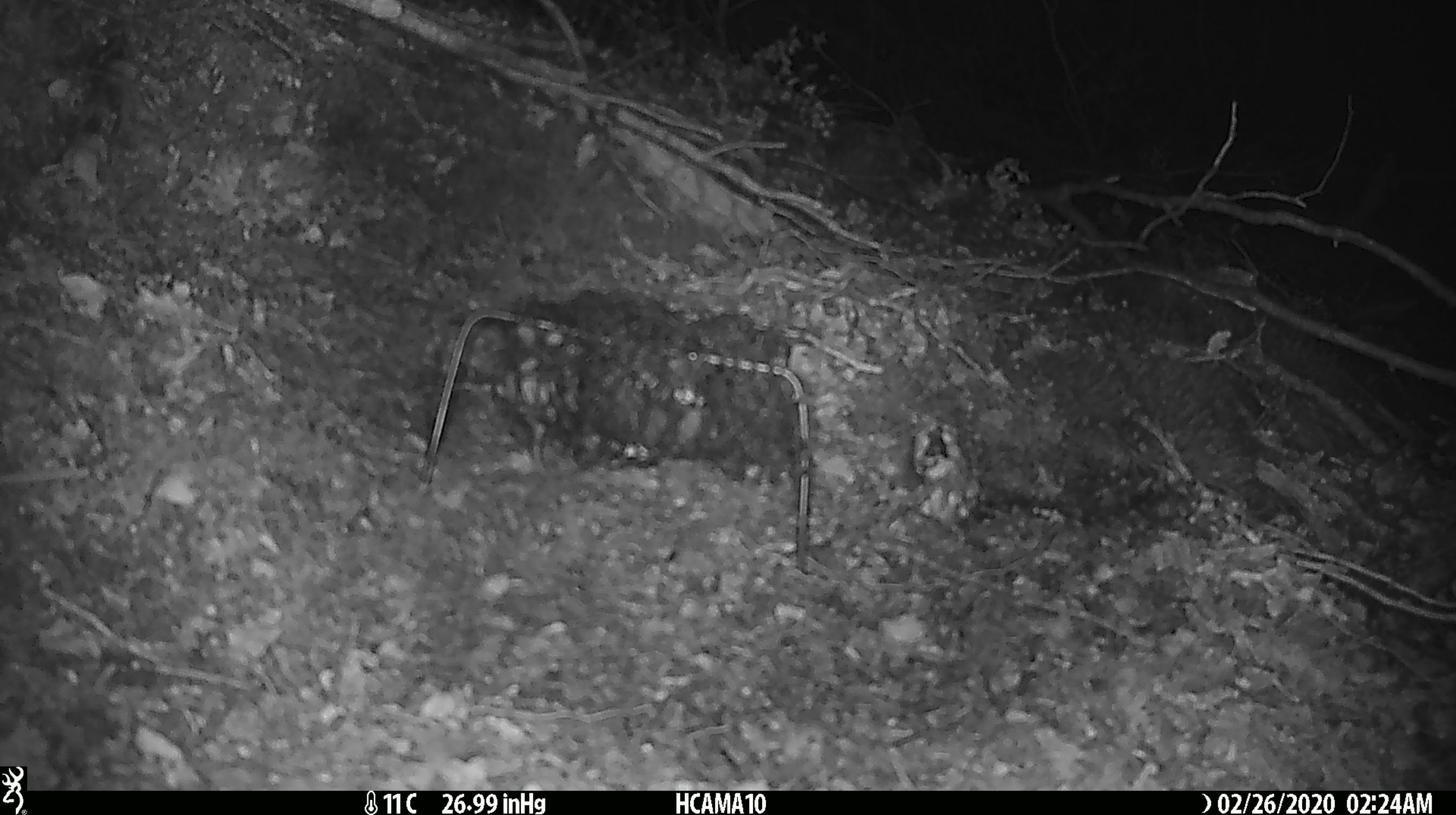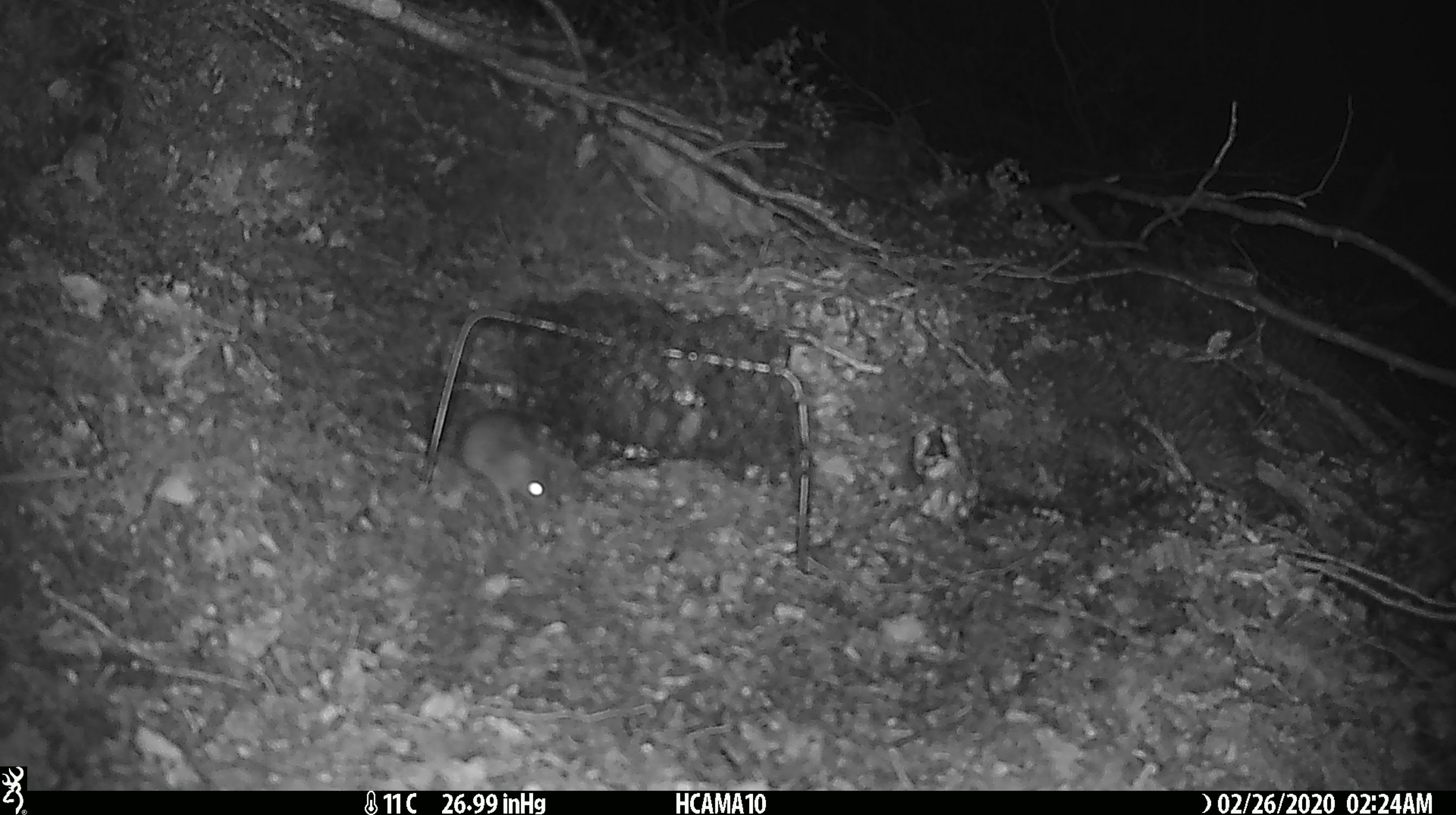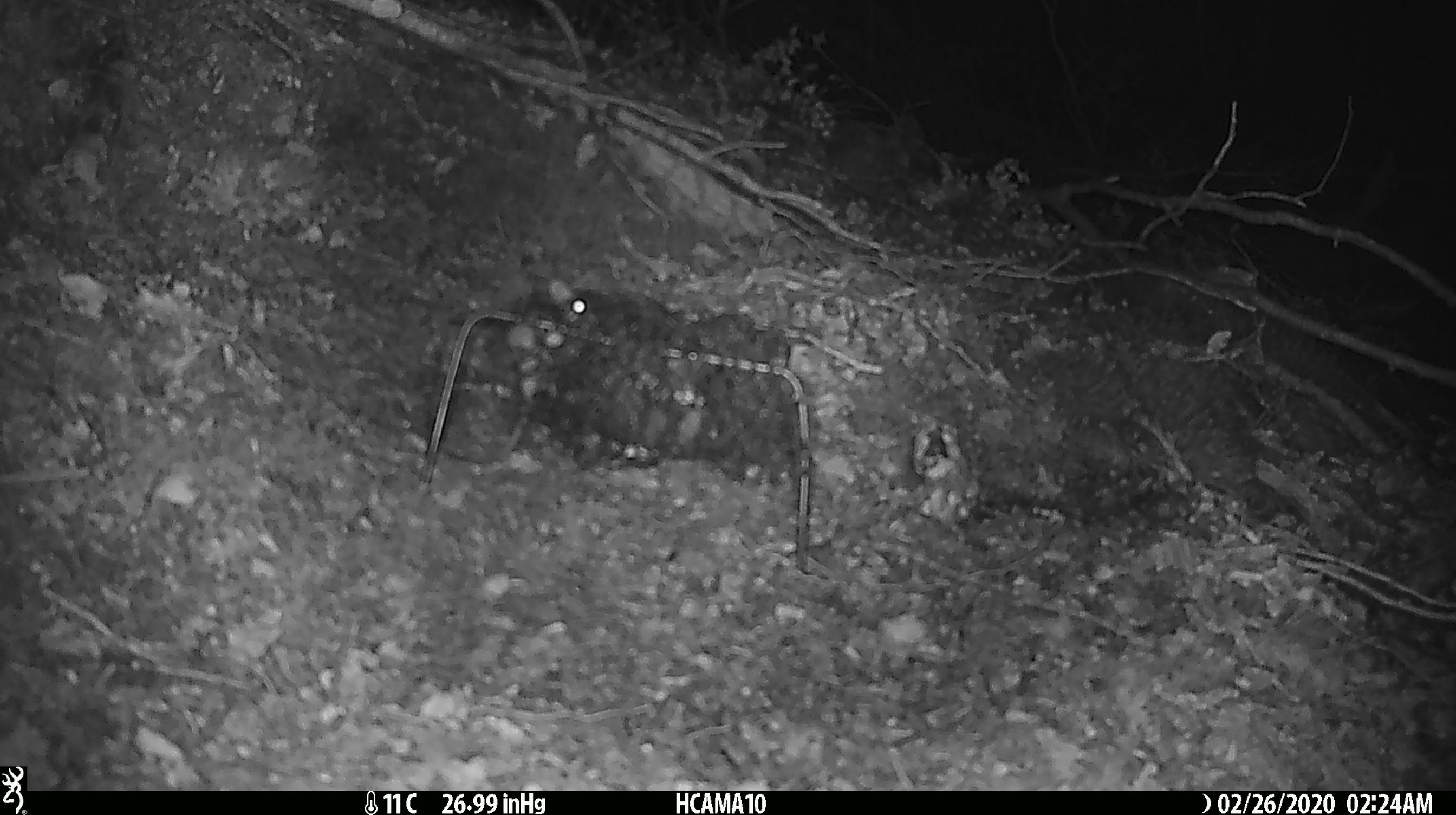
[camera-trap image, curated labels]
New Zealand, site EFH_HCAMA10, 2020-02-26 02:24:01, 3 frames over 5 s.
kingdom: Animalia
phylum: Chordata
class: Mammalia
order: Rodentia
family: Muridae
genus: Mus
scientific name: Mus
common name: mouse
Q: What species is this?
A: Mouse (Mus).